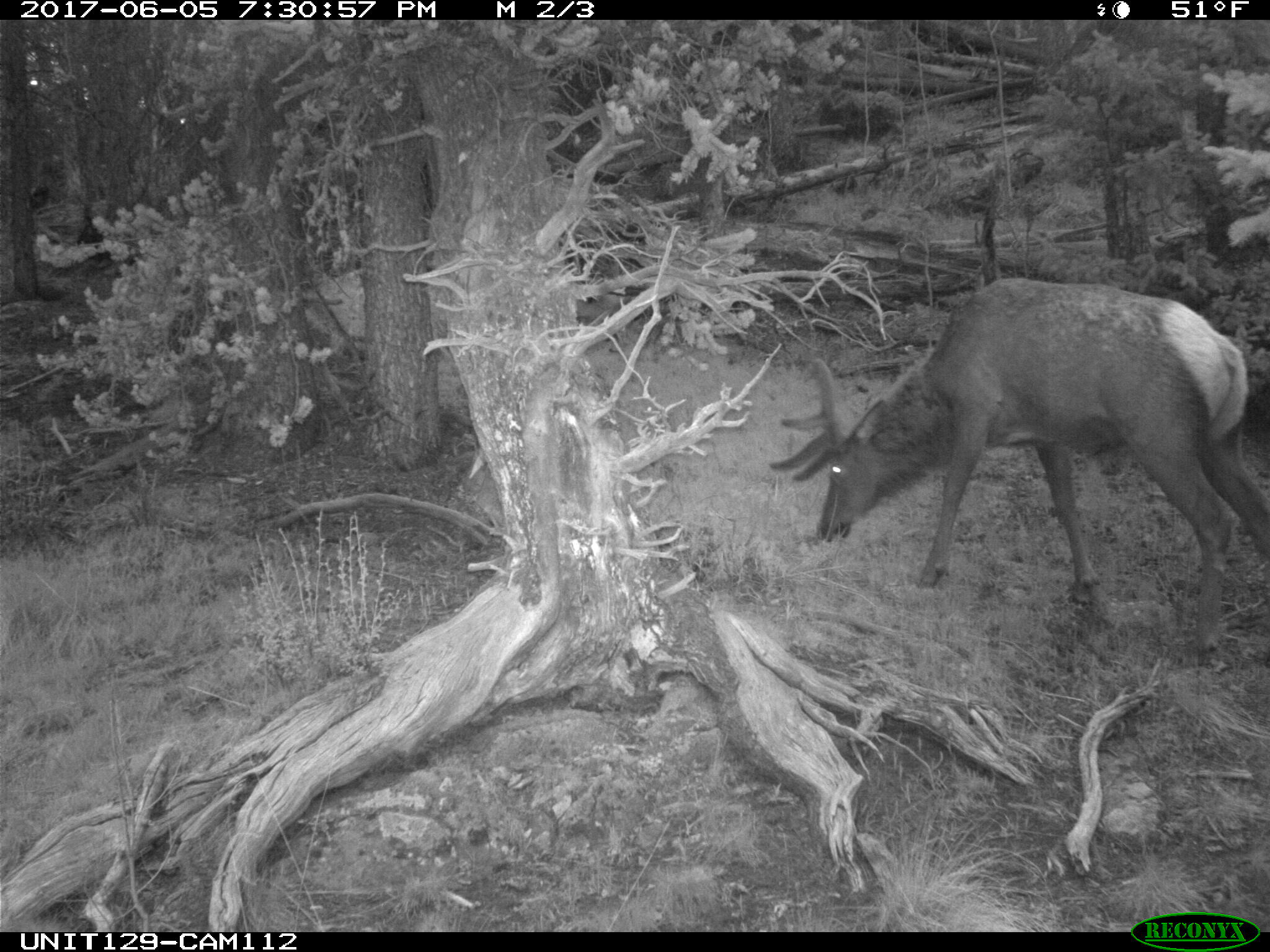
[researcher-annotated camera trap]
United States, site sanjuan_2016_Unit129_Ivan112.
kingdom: Animalia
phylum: Chordata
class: Mammalia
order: Artiodactyla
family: Cervidae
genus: Cervus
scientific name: Cervus elaphus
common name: red deer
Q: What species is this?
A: Cervus elaphus (red deer).